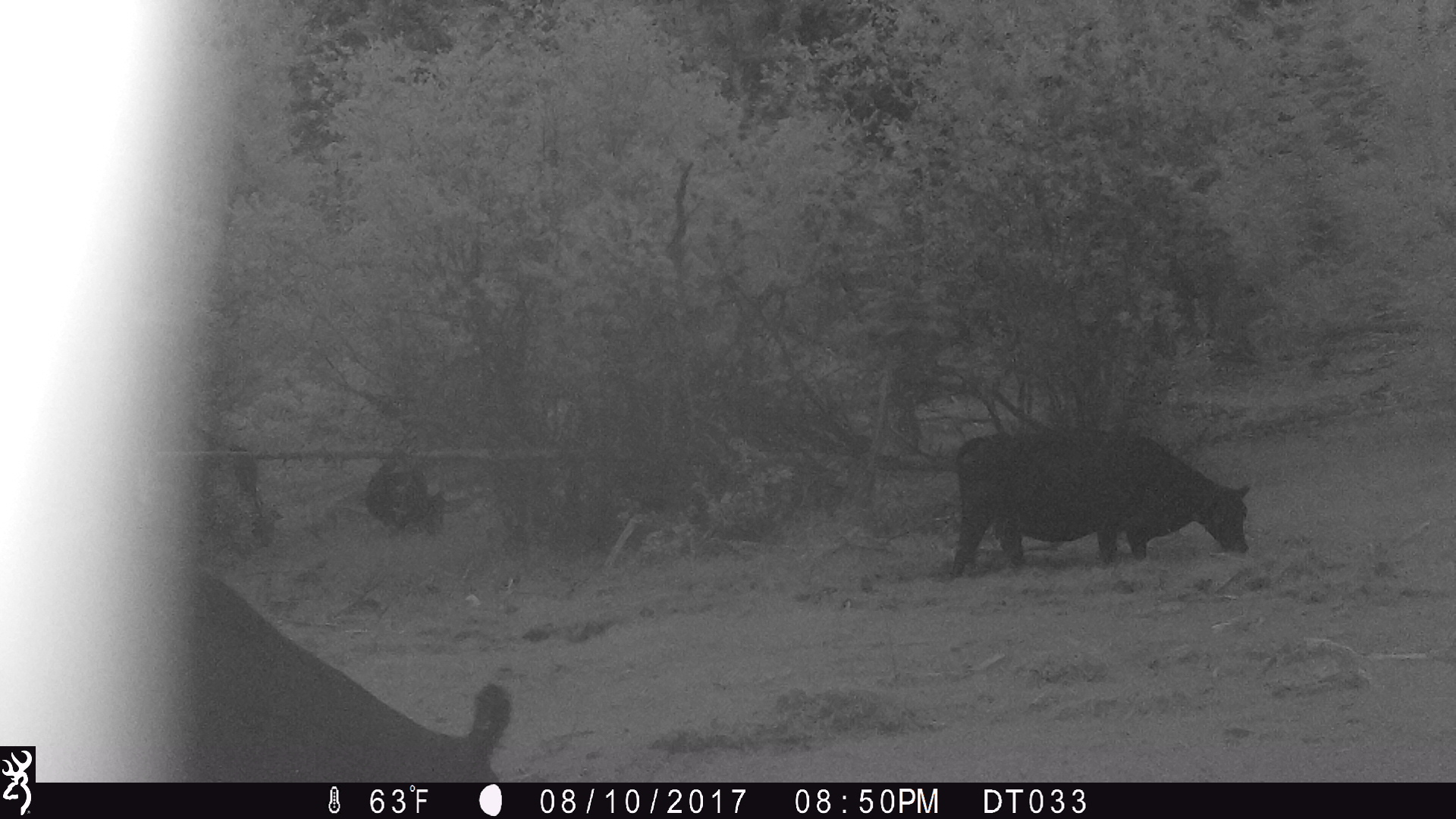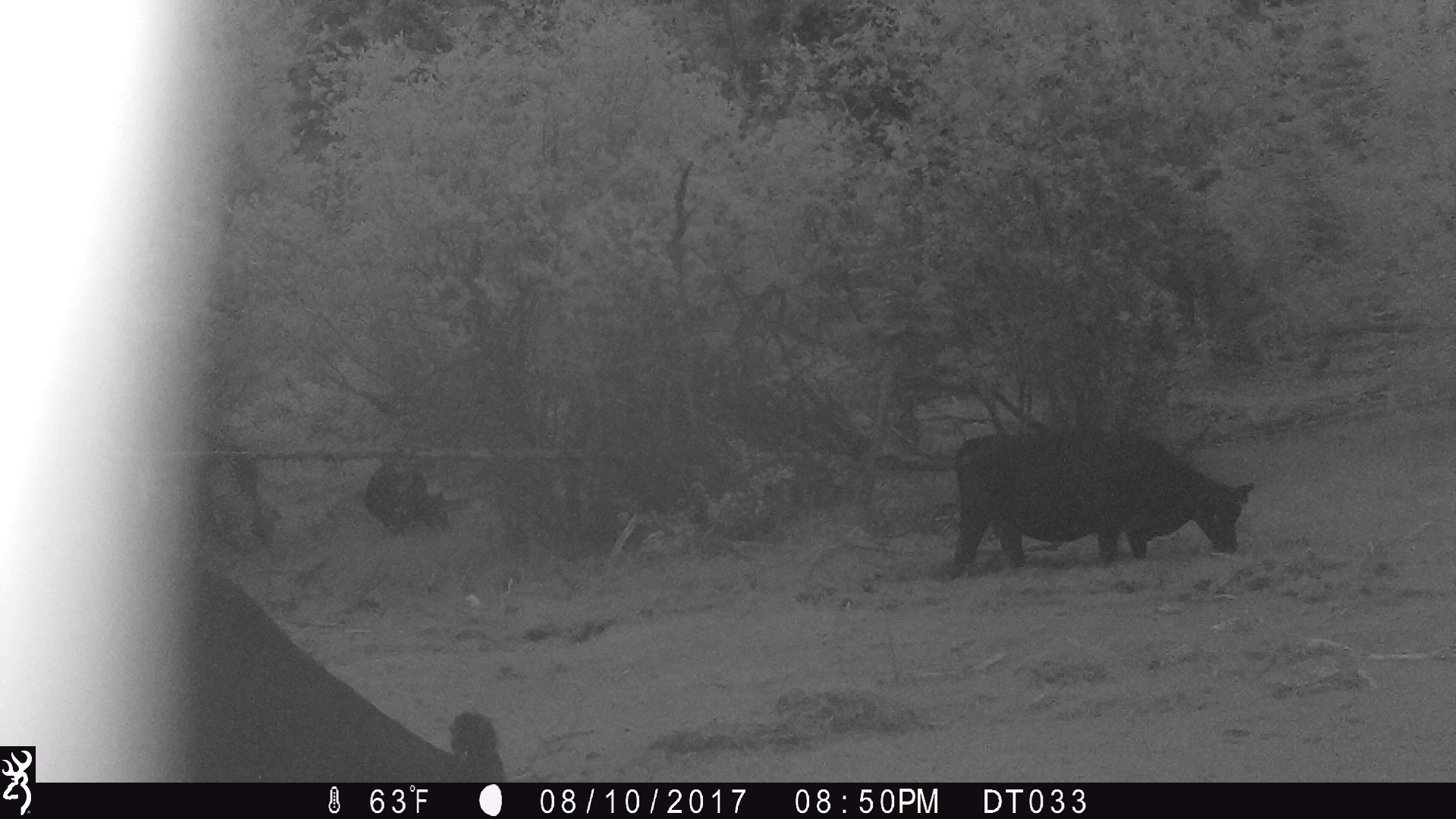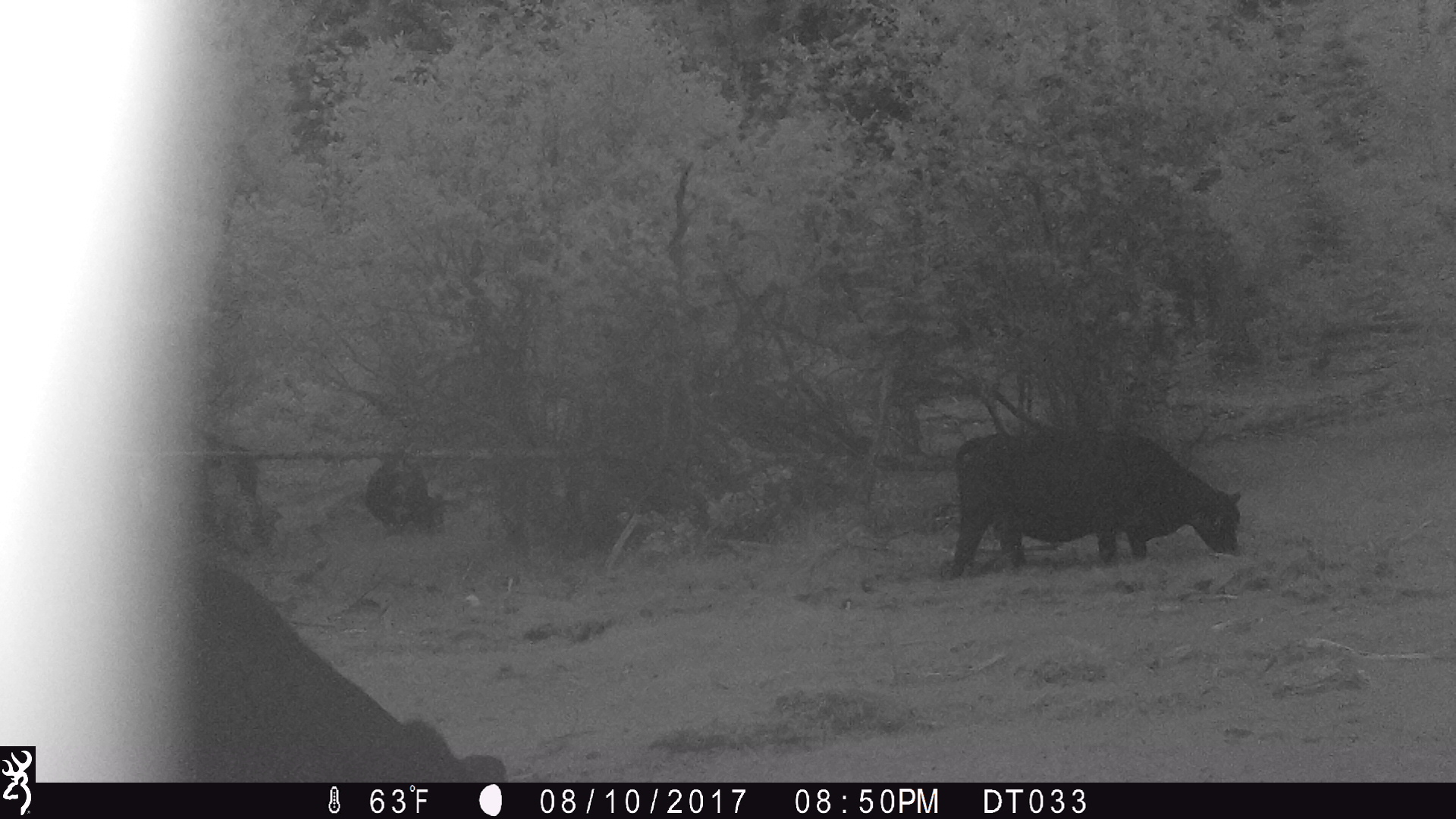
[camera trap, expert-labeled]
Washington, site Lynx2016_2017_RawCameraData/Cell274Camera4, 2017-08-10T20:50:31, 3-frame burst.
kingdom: Animalia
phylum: Chordata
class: Mammalia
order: Artiodactyla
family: Bovidae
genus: Bos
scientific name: Bos taurus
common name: domestic cattle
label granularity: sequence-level